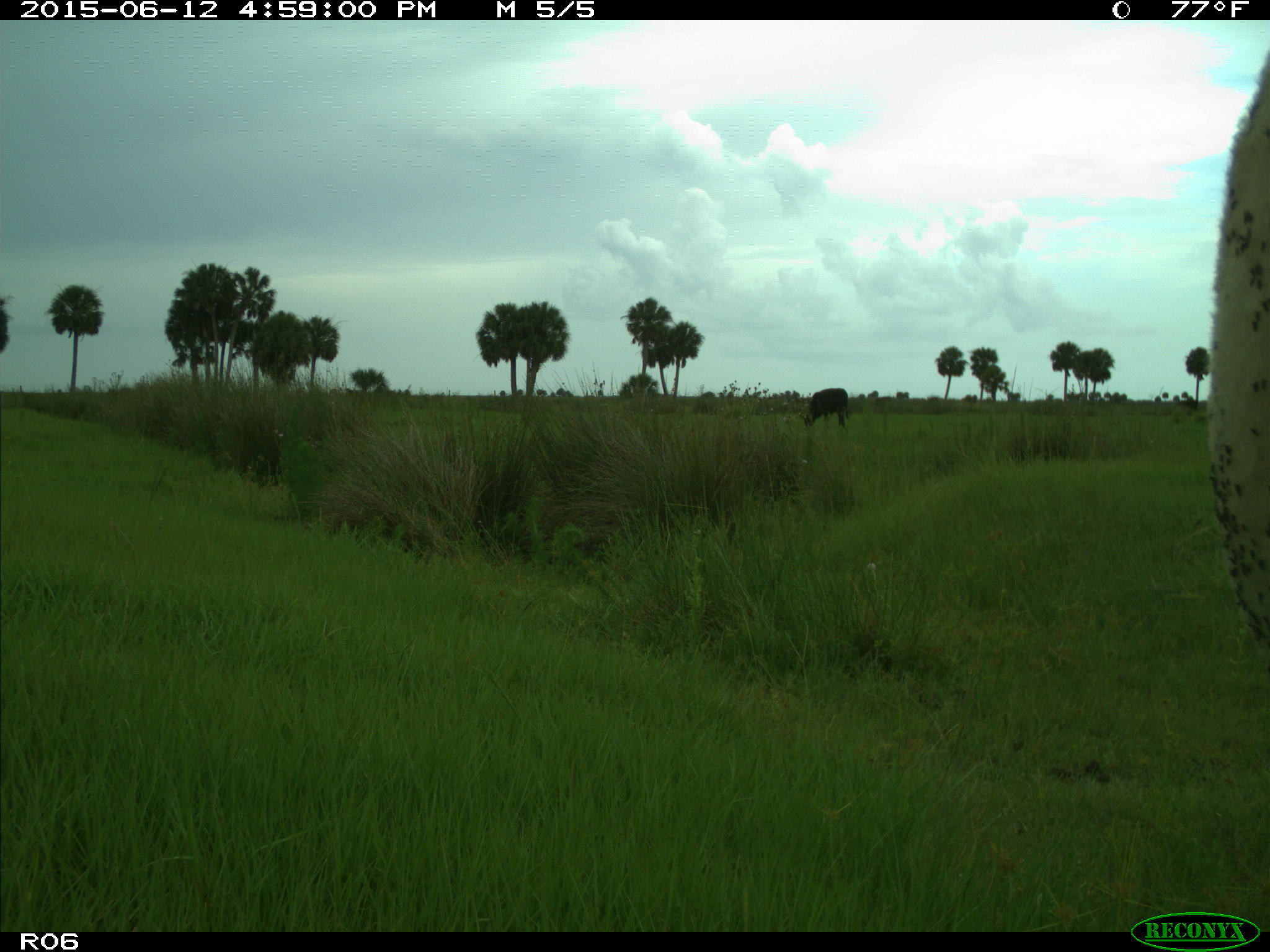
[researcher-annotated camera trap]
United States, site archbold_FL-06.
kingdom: Animalia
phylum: Chordata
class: Mammalia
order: Artiodactyla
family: Bovidae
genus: Bos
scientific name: Bos taurus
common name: domestic cow